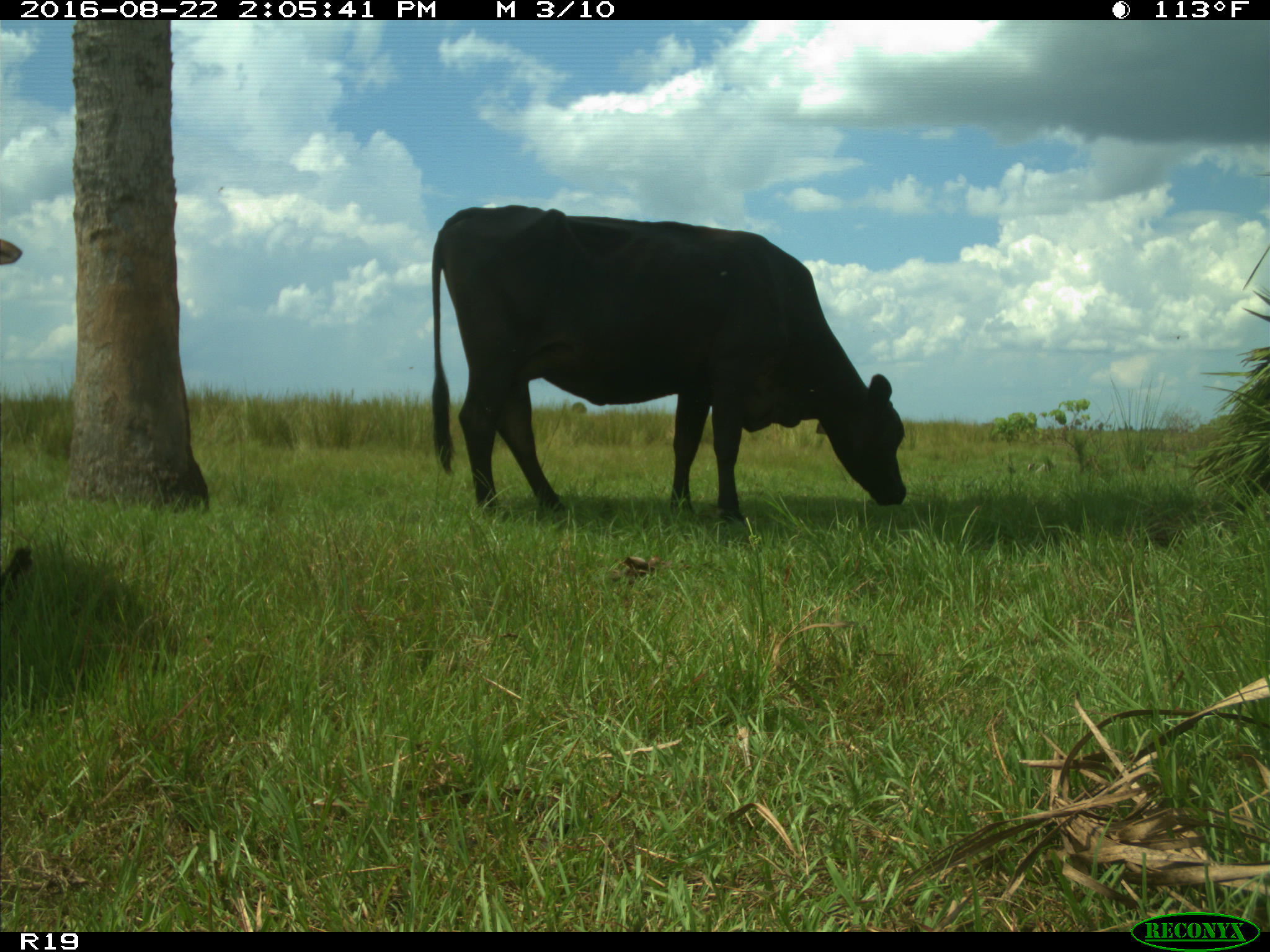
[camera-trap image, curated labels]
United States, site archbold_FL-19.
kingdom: Animalia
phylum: Chordata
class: Mammalia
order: Artiodactyla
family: Bovidae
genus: Bos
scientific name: Bos taurus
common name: domestic cow